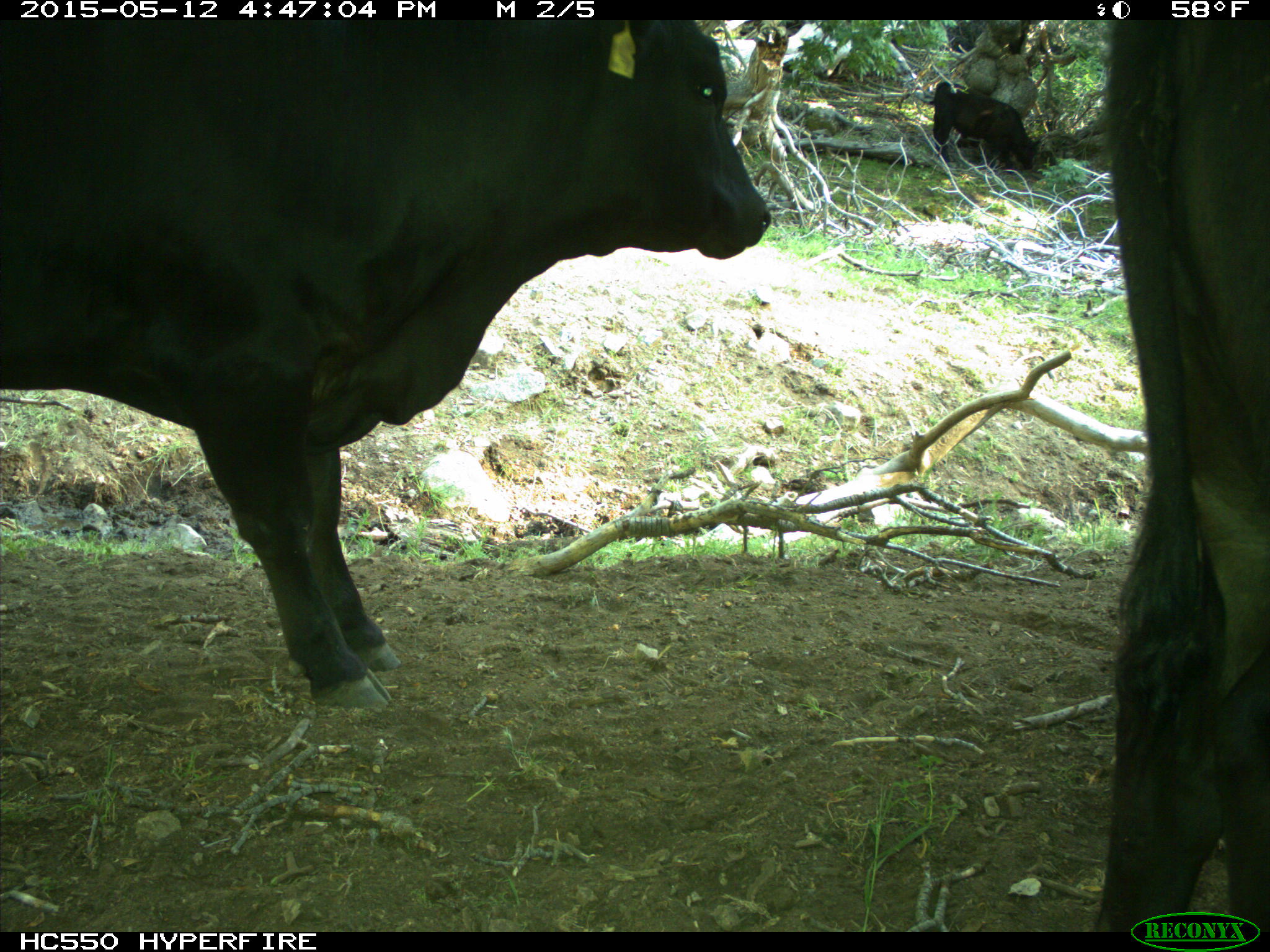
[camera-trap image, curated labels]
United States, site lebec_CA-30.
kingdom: Animalia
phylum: Chordata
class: Mammalia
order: Artiodactyla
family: Bovidae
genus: Bos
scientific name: Bos taurus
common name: domestic cow